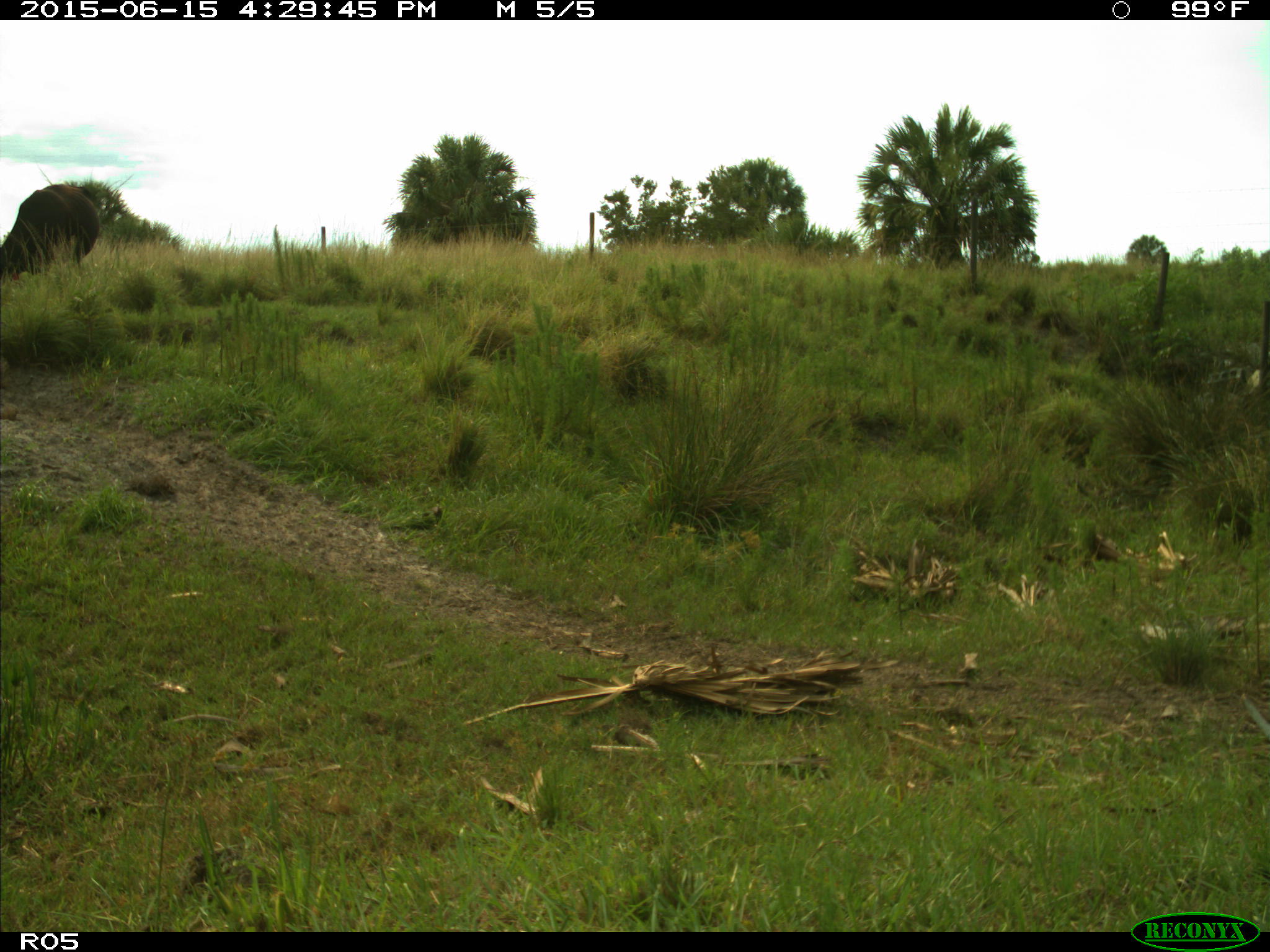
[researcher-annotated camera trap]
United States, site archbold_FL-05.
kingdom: Animalia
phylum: Chordata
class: Mammalia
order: Artiodactyla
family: Bovidae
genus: Bos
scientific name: Bos taurus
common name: domestic cow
Bos taurus (domestic cow).